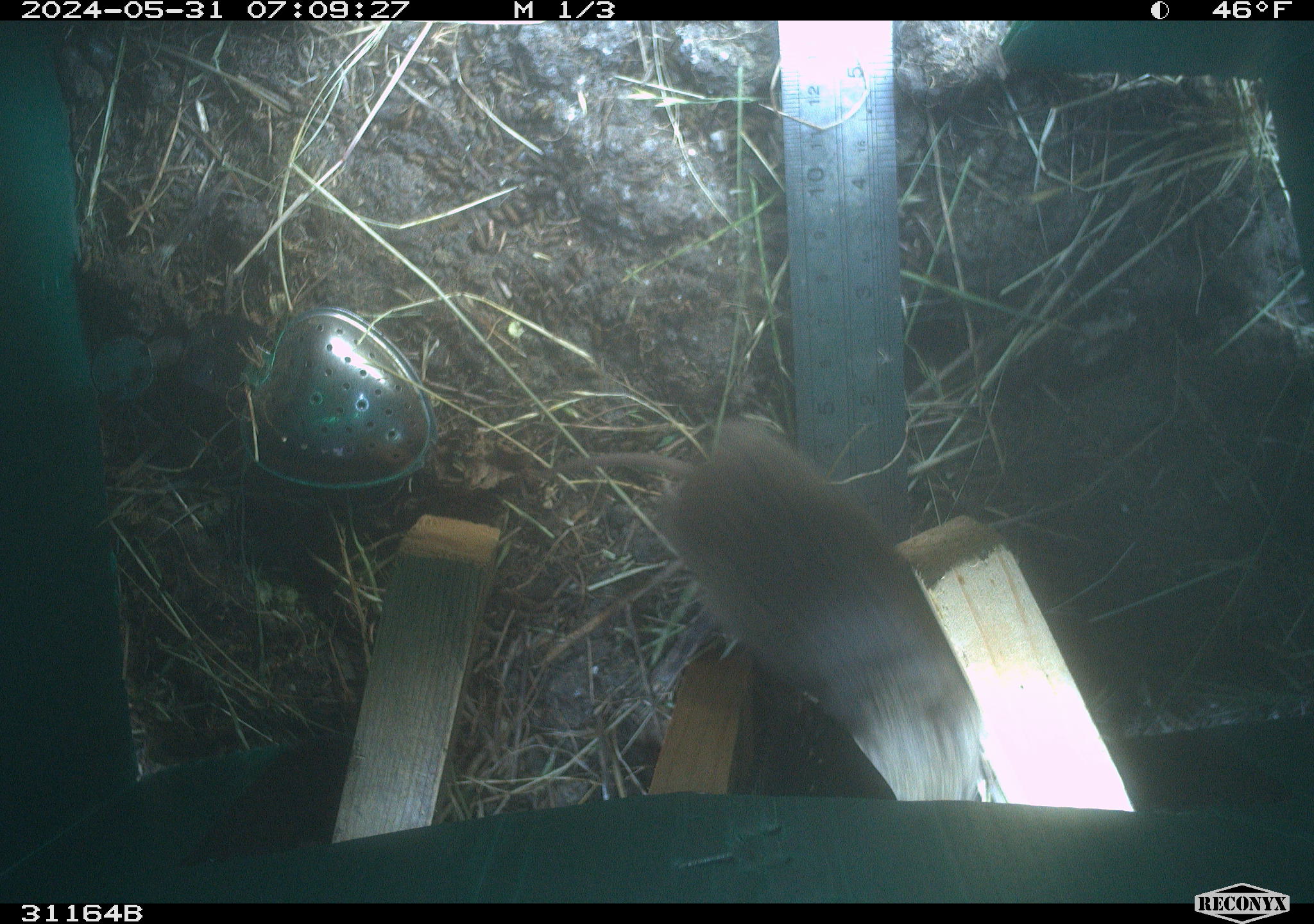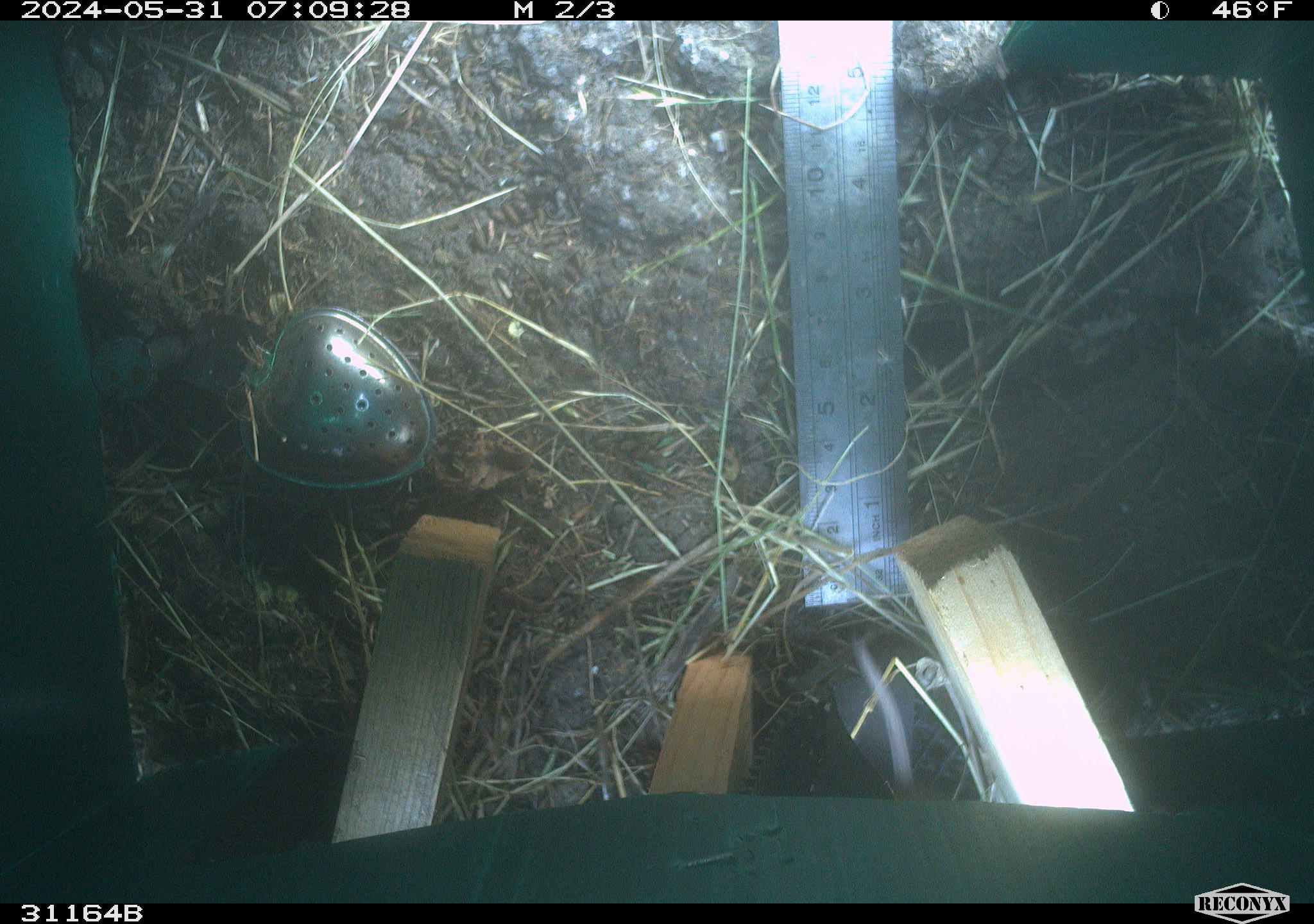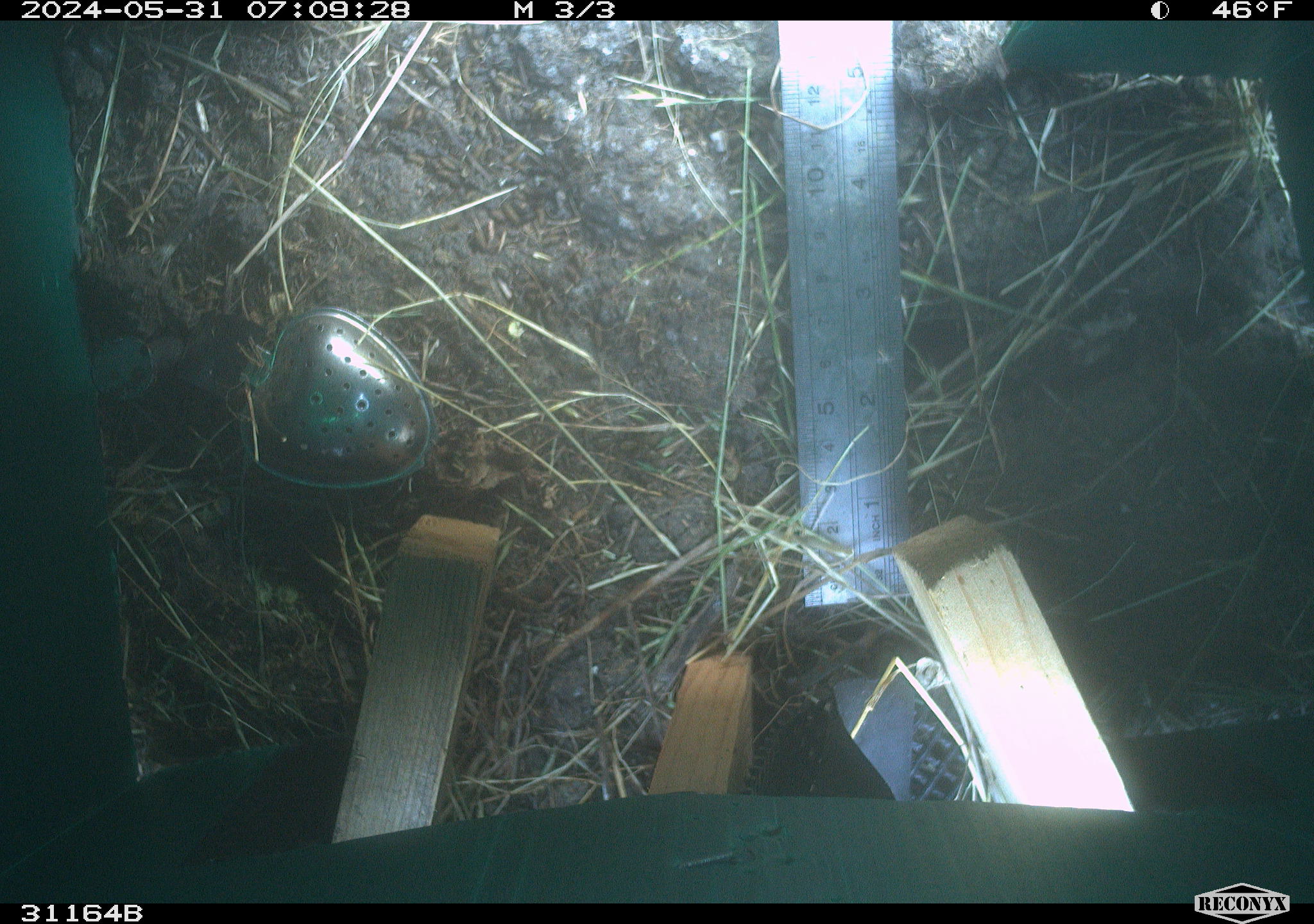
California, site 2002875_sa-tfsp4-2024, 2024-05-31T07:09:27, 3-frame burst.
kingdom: Animalia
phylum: Chordata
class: Mammalia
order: Rodentia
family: Cricetidae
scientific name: Arvicolinae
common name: voles, lemmings, and muskrats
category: arvicolinae subfamily